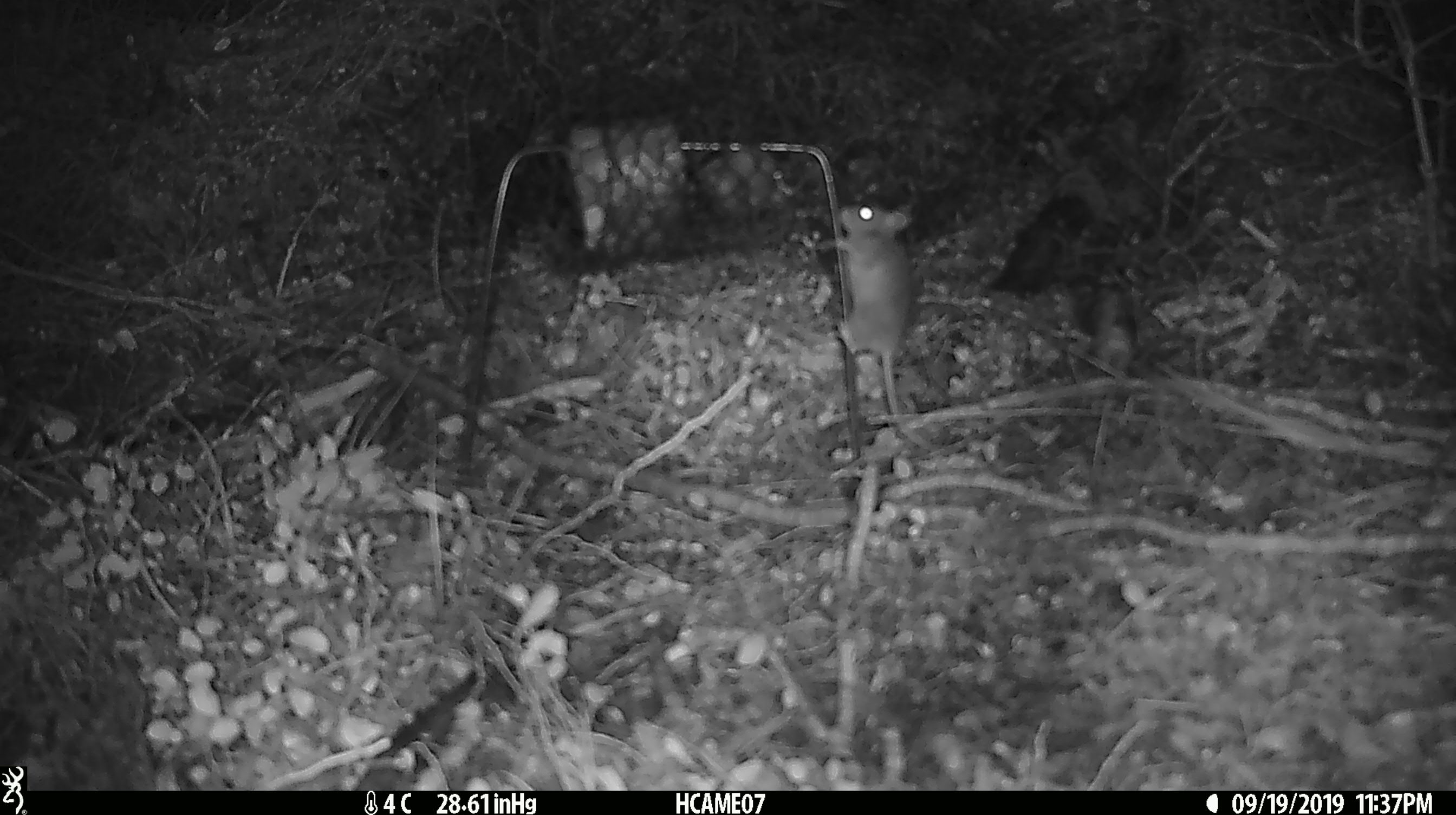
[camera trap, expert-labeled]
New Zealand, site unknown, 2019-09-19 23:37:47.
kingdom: Animalia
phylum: Chordata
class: Mammalia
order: Rodentia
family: Muridae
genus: Mus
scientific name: Mus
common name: mouse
Mouse (Mus).